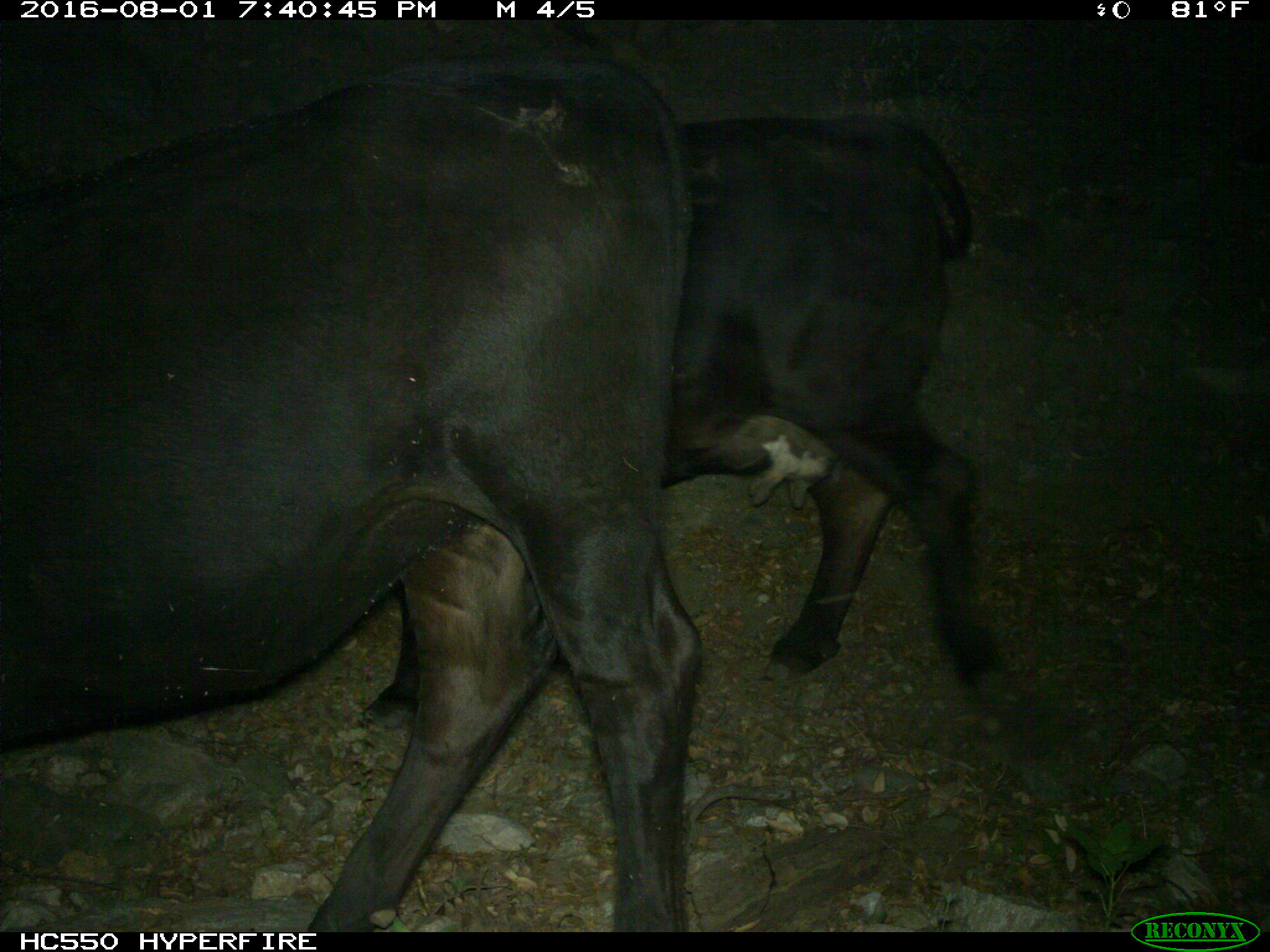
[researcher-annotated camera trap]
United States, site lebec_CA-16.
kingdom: Animalia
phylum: Chordata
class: Mammalia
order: Artiodactyla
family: Bovidae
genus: Bos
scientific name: Bos taurus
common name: domestic cow